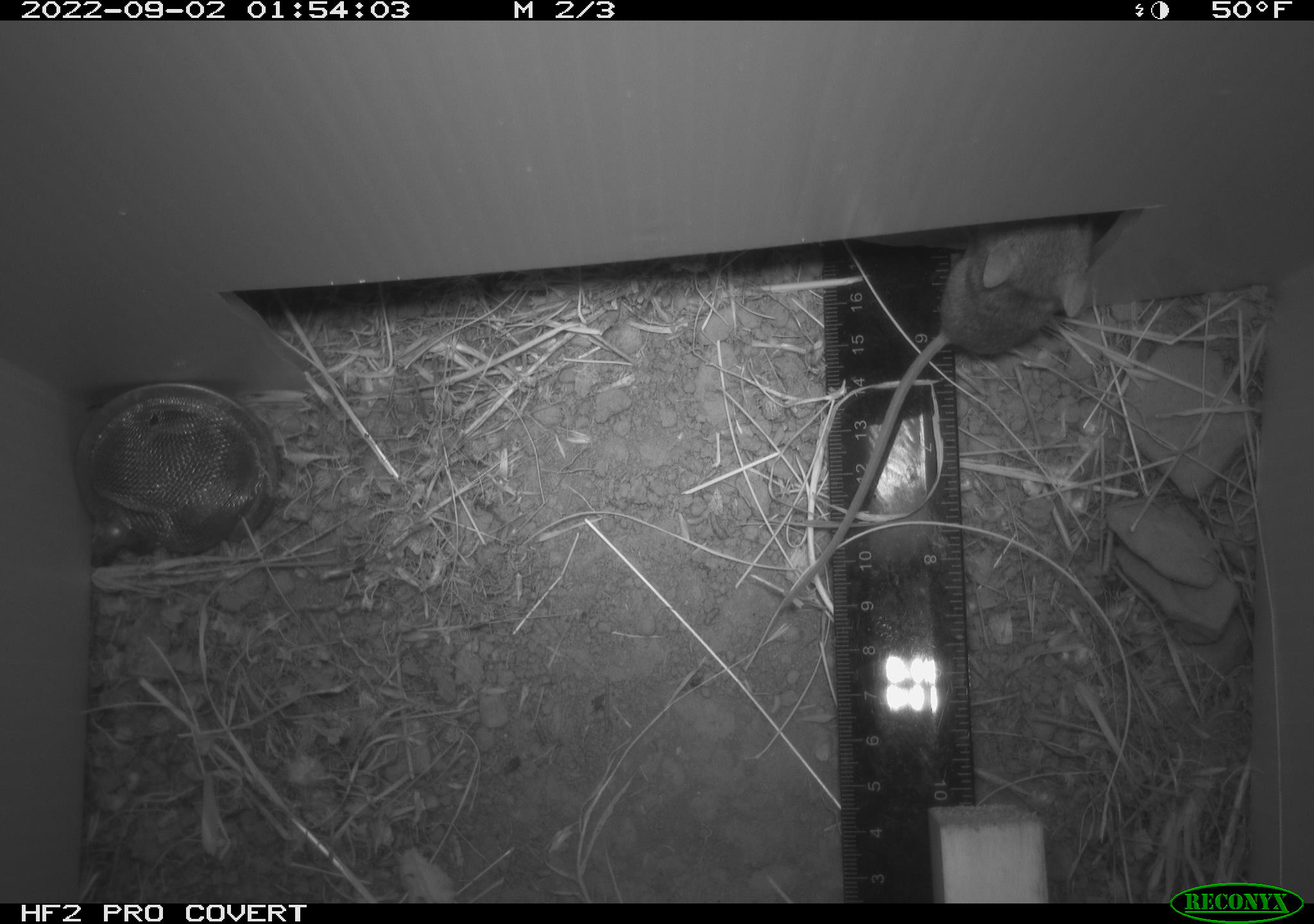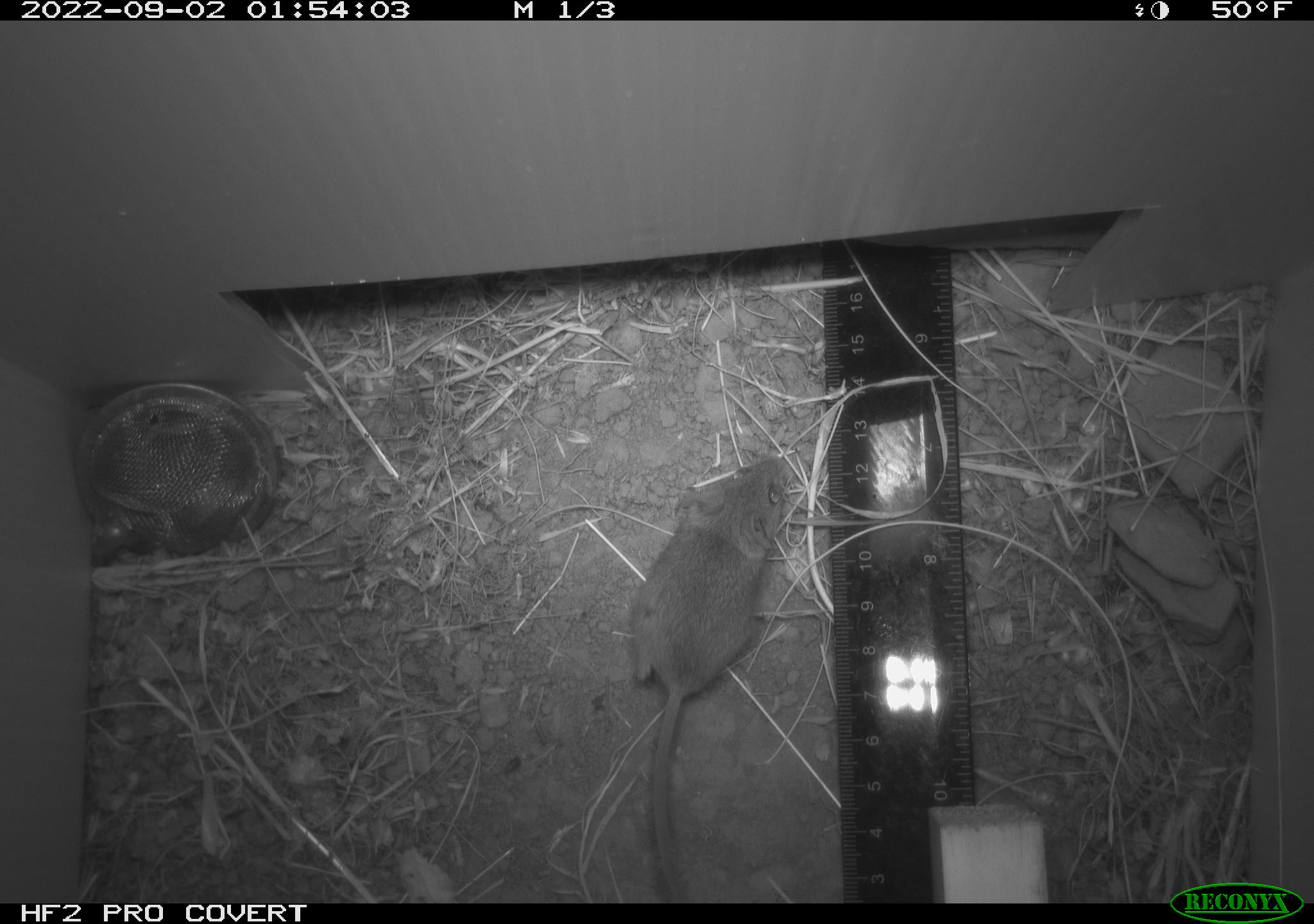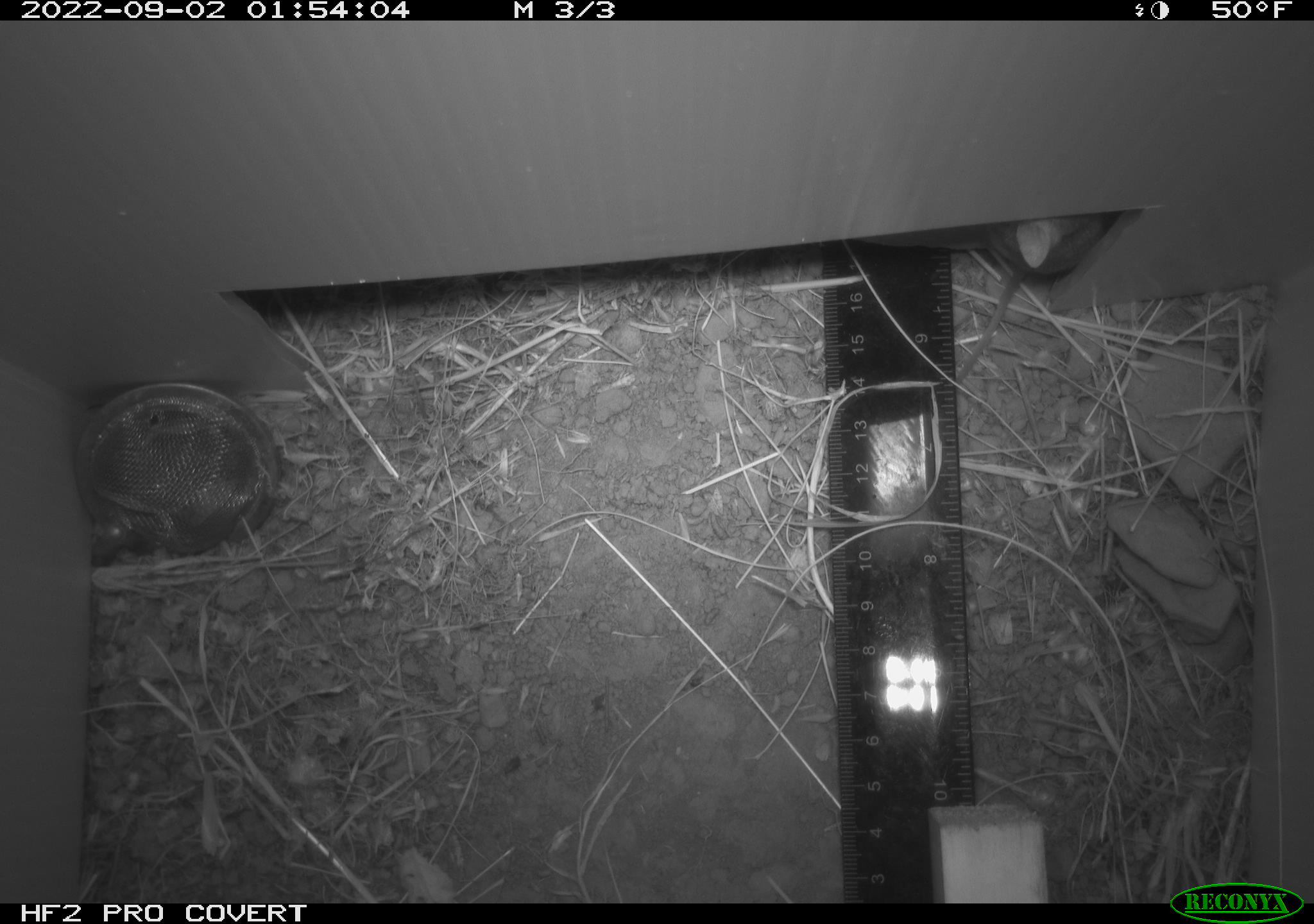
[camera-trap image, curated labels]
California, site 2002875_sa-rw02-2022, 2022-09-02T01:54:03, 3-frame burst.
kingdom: Animalia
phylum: Chordata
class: Mammalia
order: Rodentia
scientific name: Rodentia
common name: mouse species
Mouse species (Rodentia).